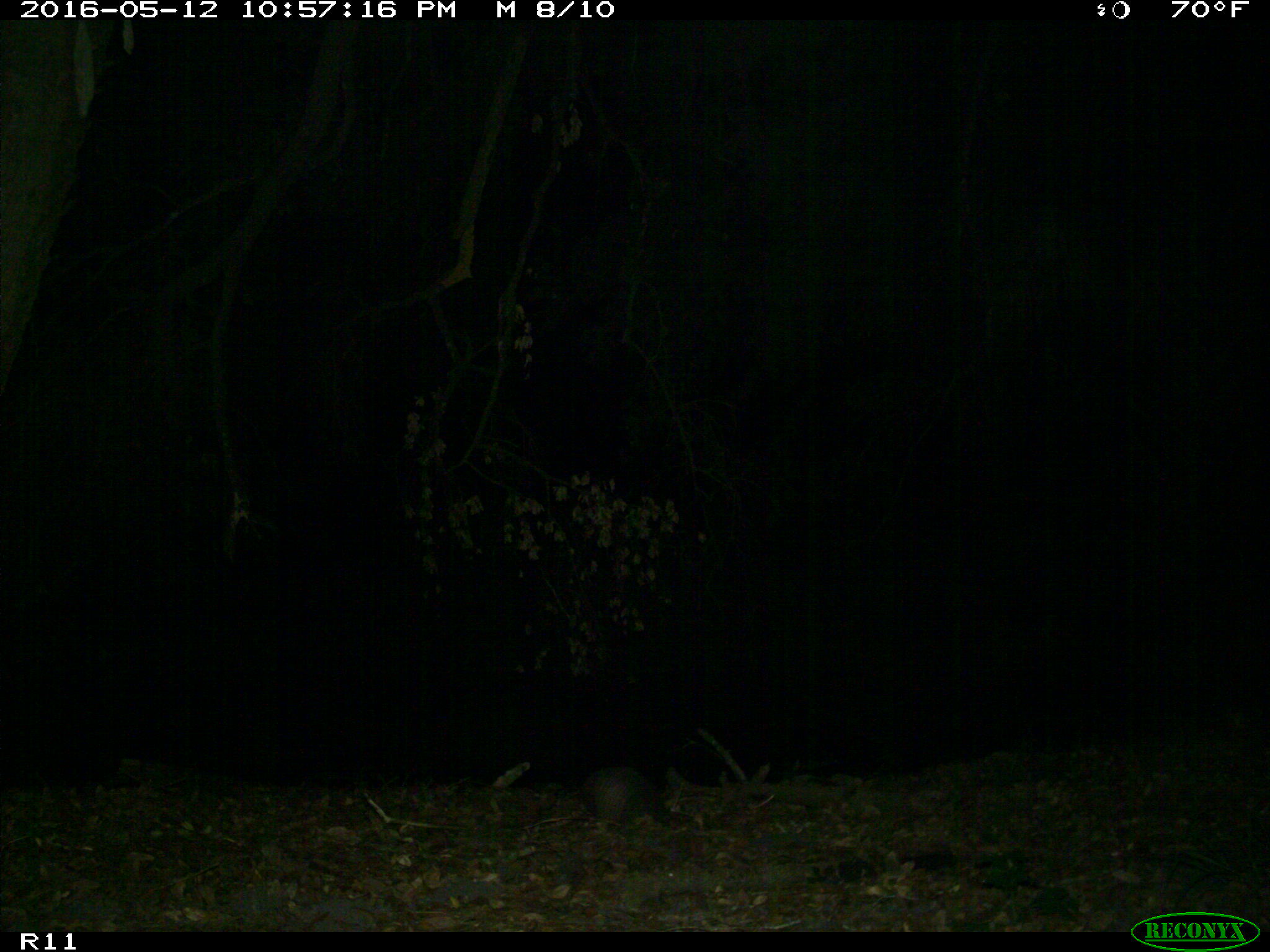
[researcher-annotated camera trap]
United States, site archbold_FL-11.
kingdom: Animalia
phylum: Chordata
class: Mammalia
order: Cingulata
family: Dasypodidae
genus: Dasypus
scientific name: Dasypus novemcinctus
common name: nine-banded armadillo